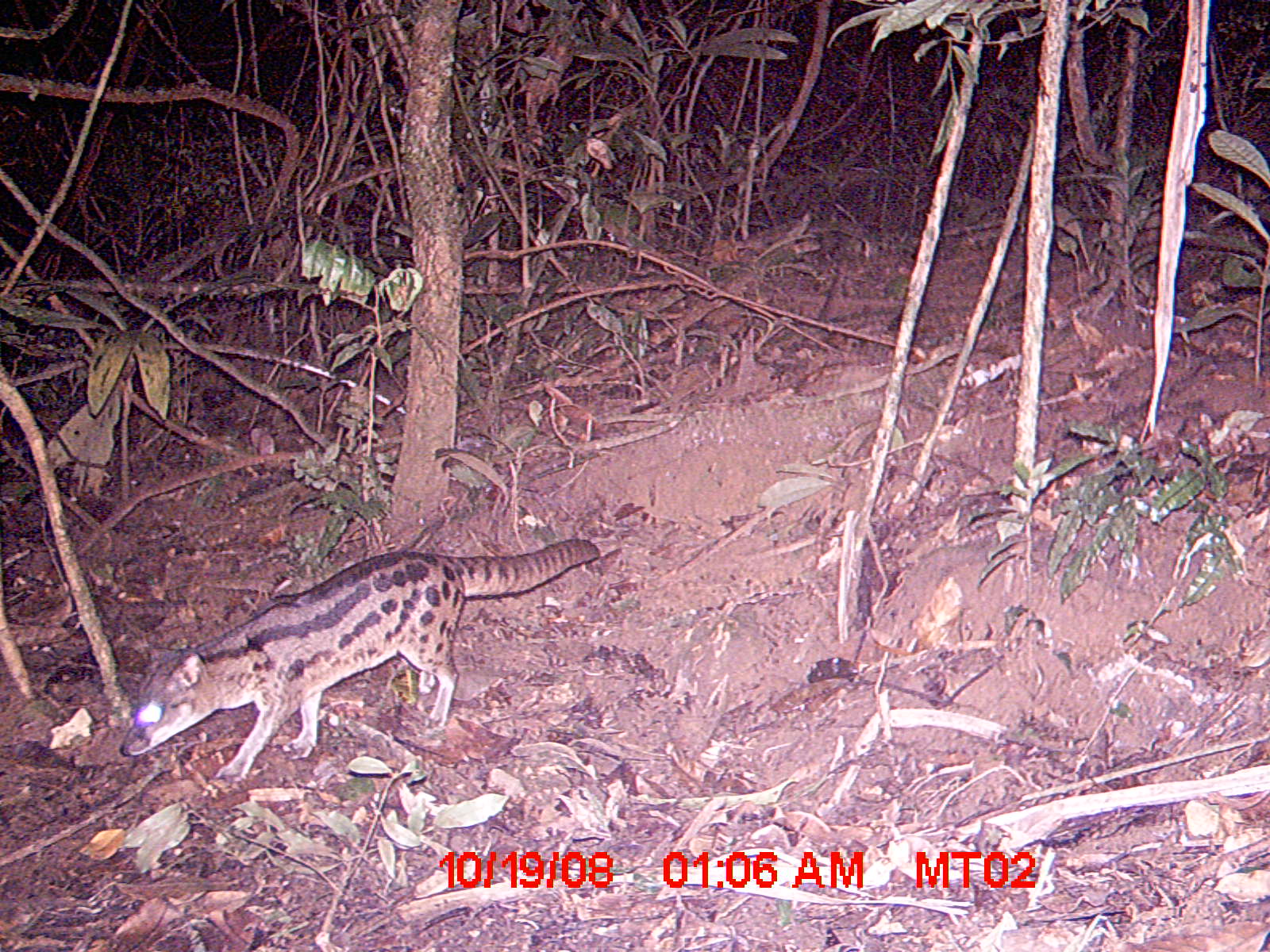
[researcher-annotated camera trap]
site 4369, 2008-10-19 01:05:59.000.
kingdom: Animalia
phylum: Chordata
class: Mammalia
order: Carnivora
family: Eupleridae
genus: Fossa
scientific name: Fossa fossana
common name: fanaloka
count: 1